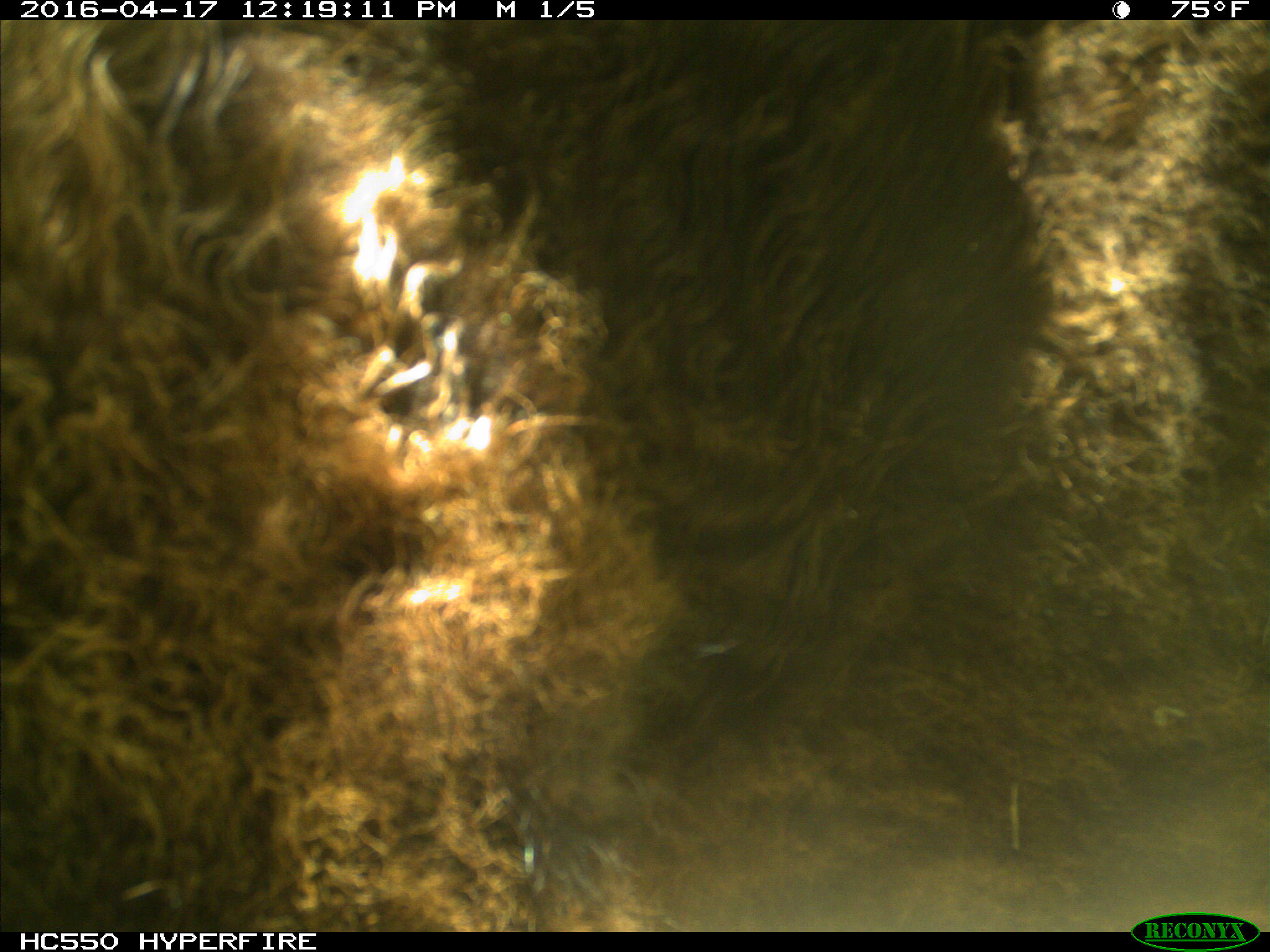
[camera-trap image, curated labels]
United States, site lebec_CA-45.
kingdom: Animalia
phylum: Chordata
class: Mammalia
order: Artiodactyla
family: Bovidae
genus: Bos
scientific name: Bos taurus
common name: domestic cow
Bos taurus (domestic cow).